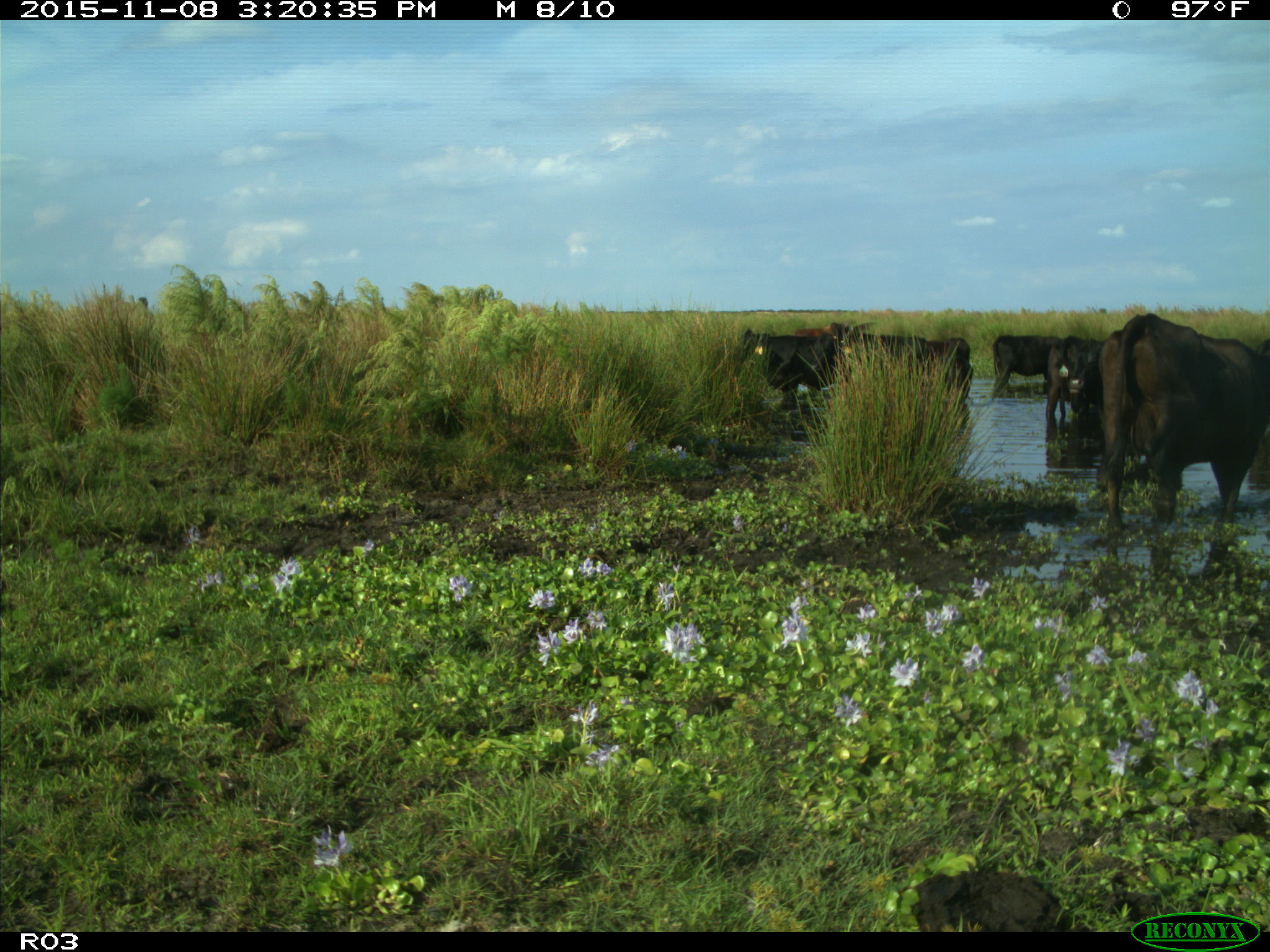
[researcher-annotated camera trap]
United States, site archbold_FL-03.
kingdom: Animalia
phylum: Chordata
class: Mammalia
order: Artiodactyla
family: Bovidae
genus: Bos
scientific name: Bos taurus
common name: domestic cow